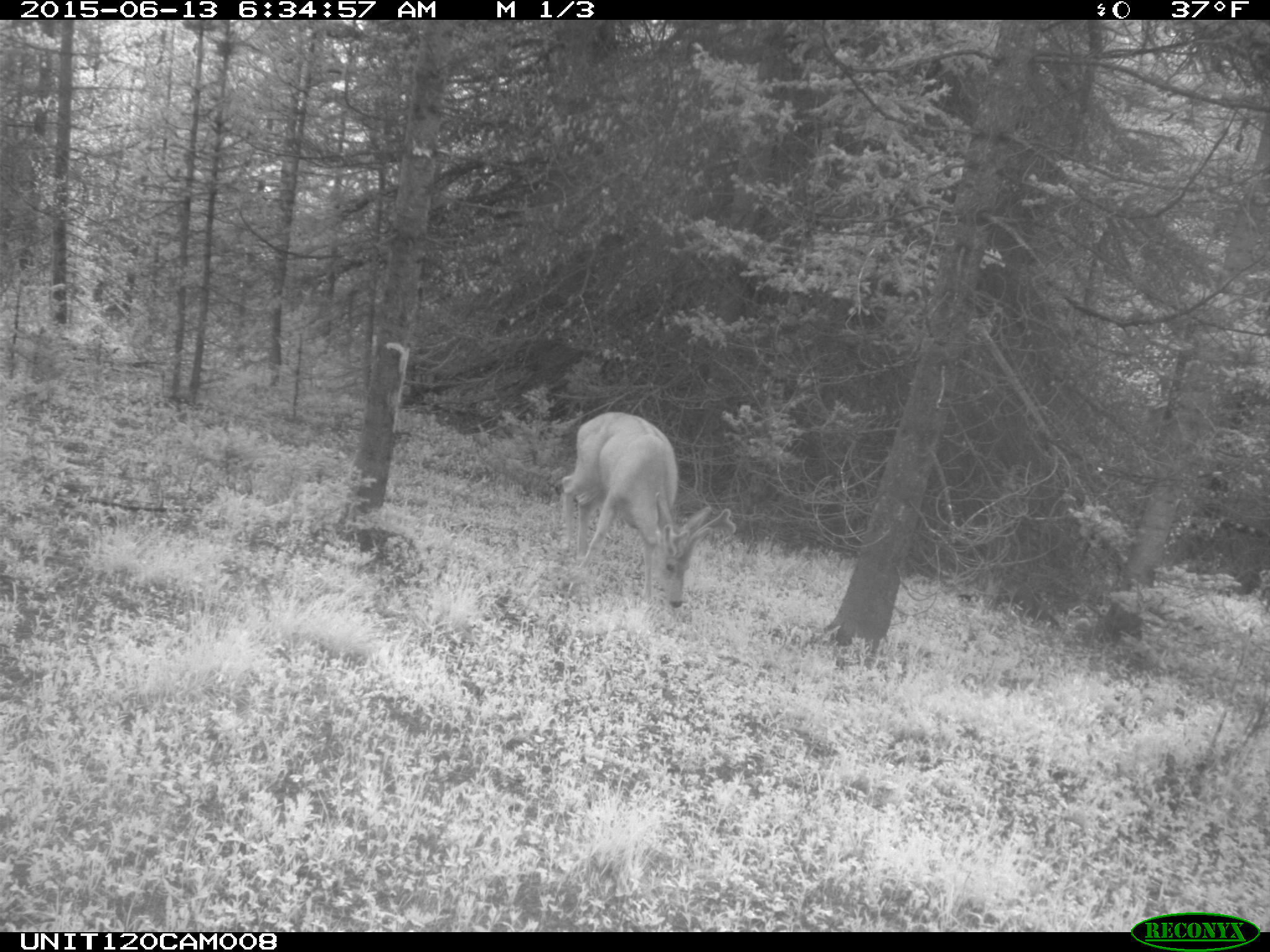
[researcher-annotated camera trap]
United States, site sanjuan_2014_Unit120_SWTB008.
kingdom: Animalia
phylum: Chordata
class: Mammalia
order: Artiodactyla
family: Cervidae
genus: Odocoileus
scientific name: Odocoileus hemionus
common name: mule deer